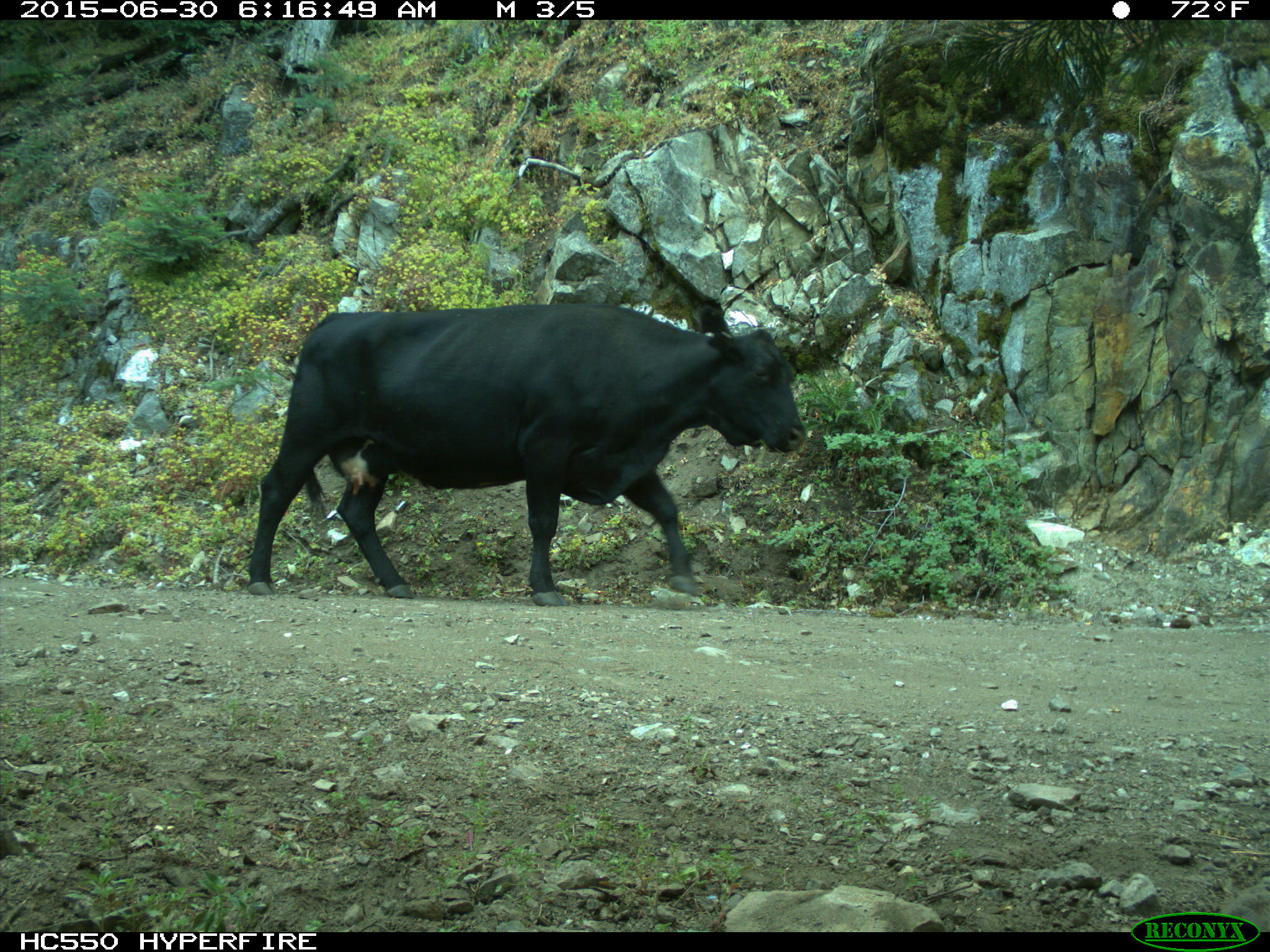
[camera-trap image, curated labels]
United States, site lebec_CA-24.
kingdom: Animalia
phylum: Chordata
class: Mammalia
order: Artiodactyla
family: Bovidae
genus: Bos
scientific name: Bos taurus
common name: domestic cow